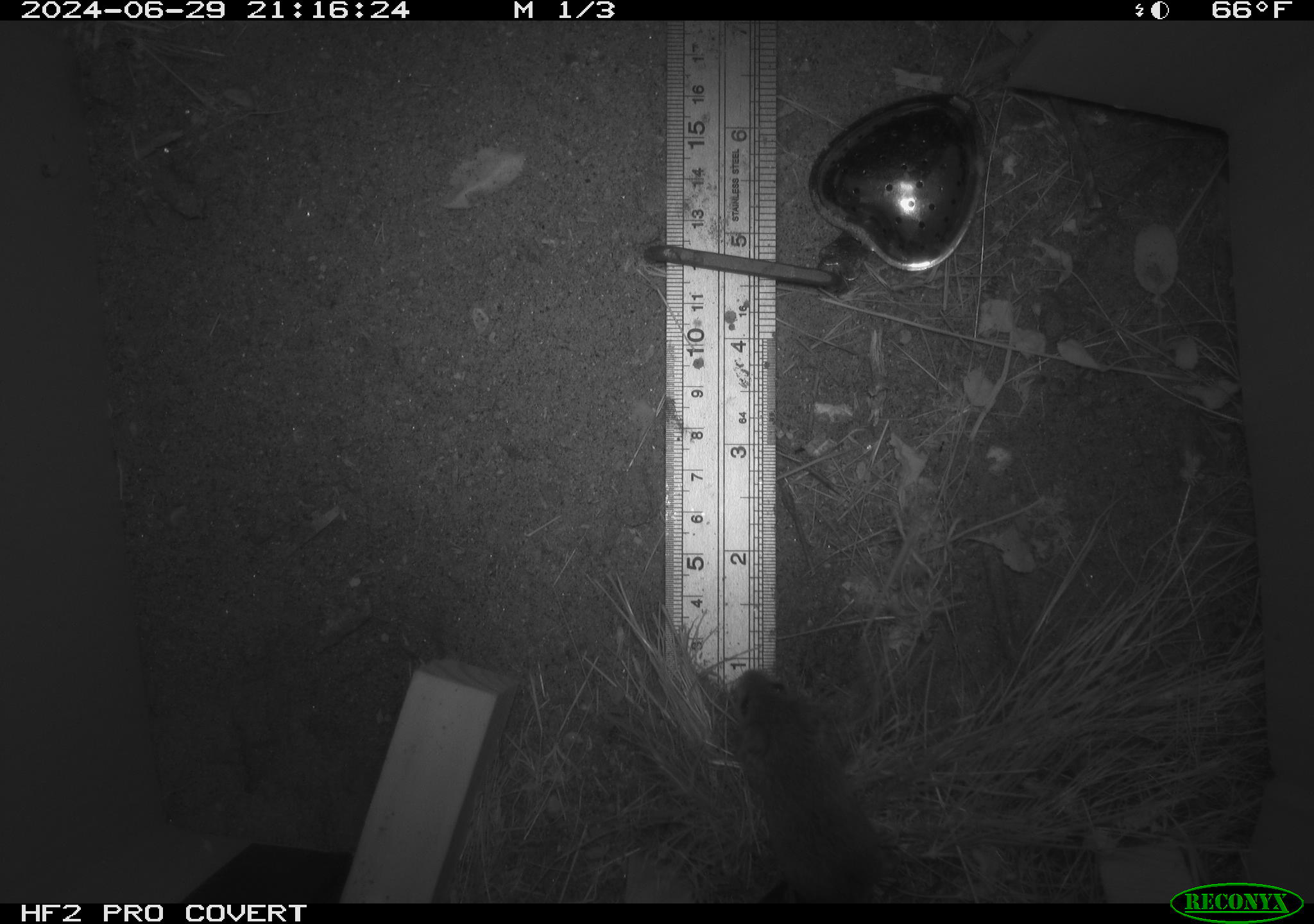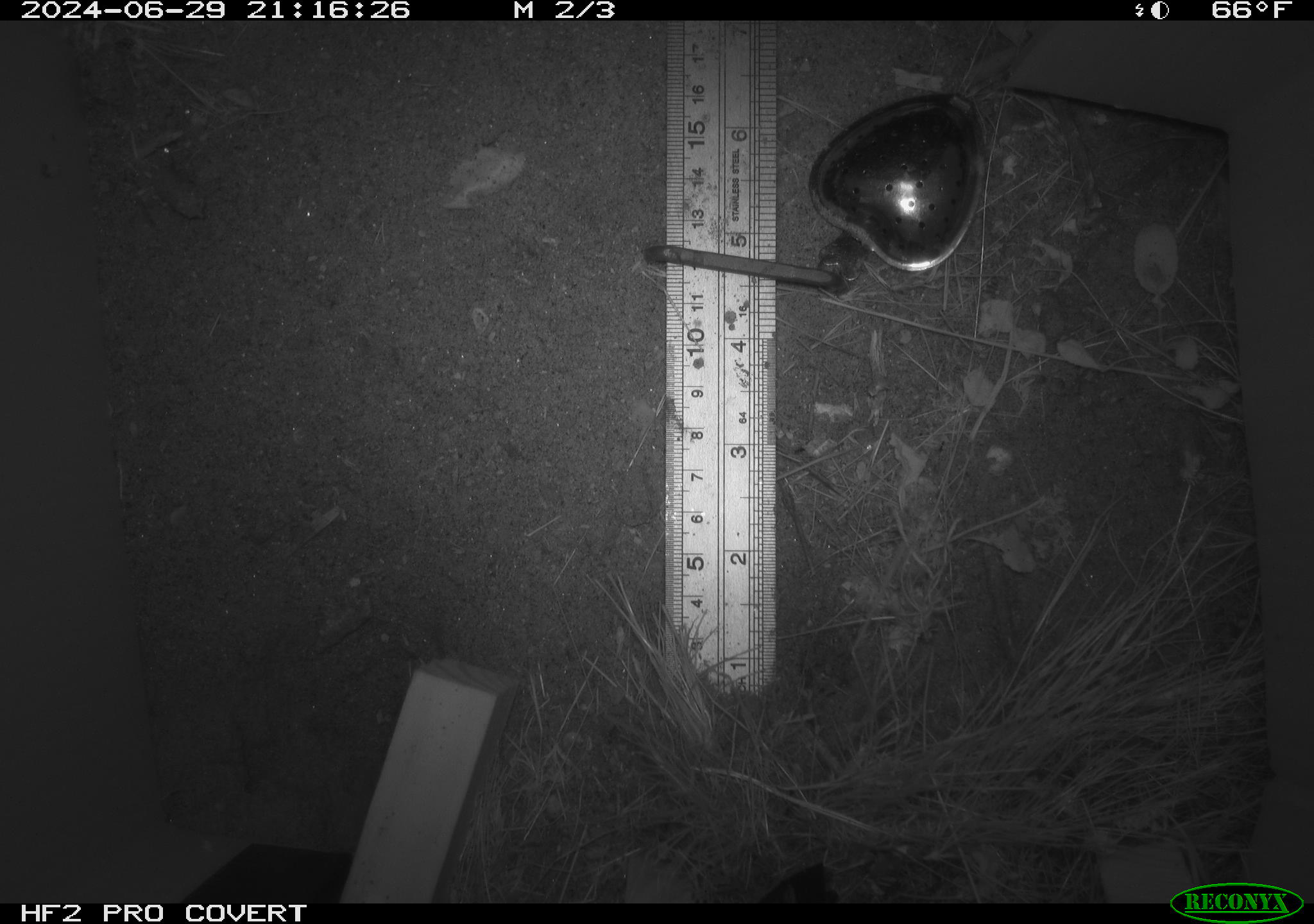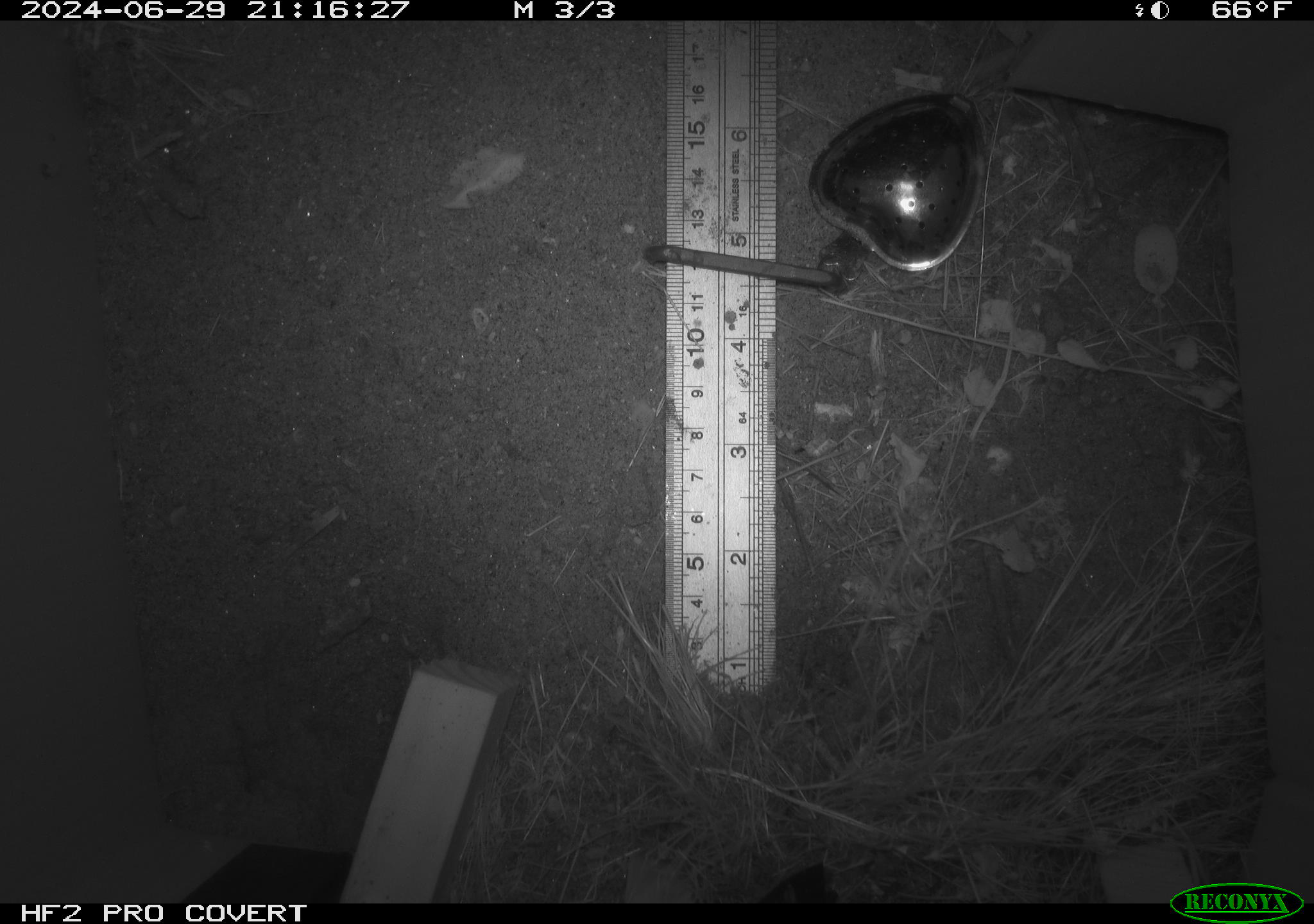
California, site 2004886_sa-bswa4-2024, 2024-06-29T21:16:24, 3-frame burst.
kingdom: Animalia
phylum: Chordata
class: Mammalia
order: Rodentia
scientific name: Rodentia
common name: rodent